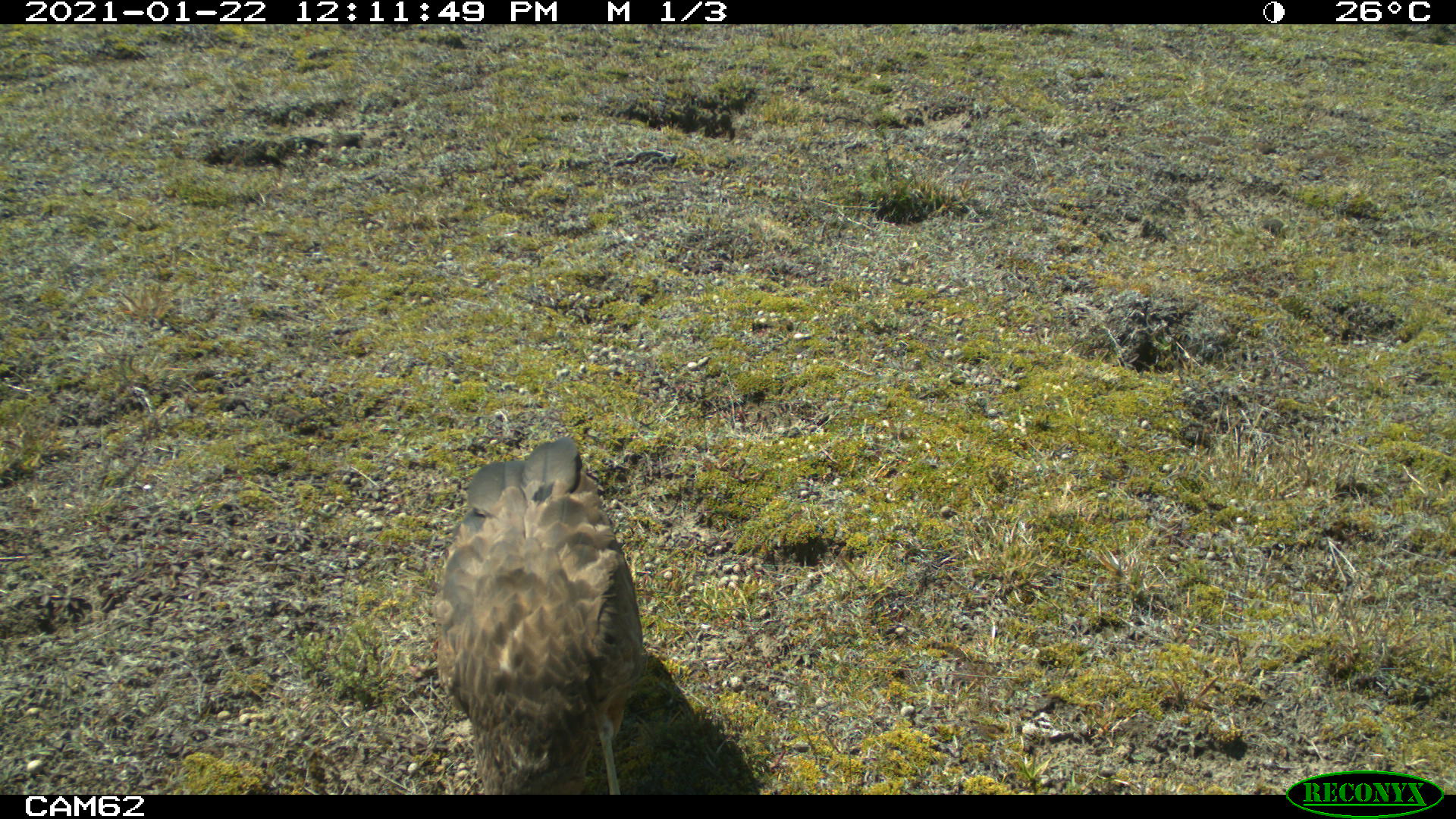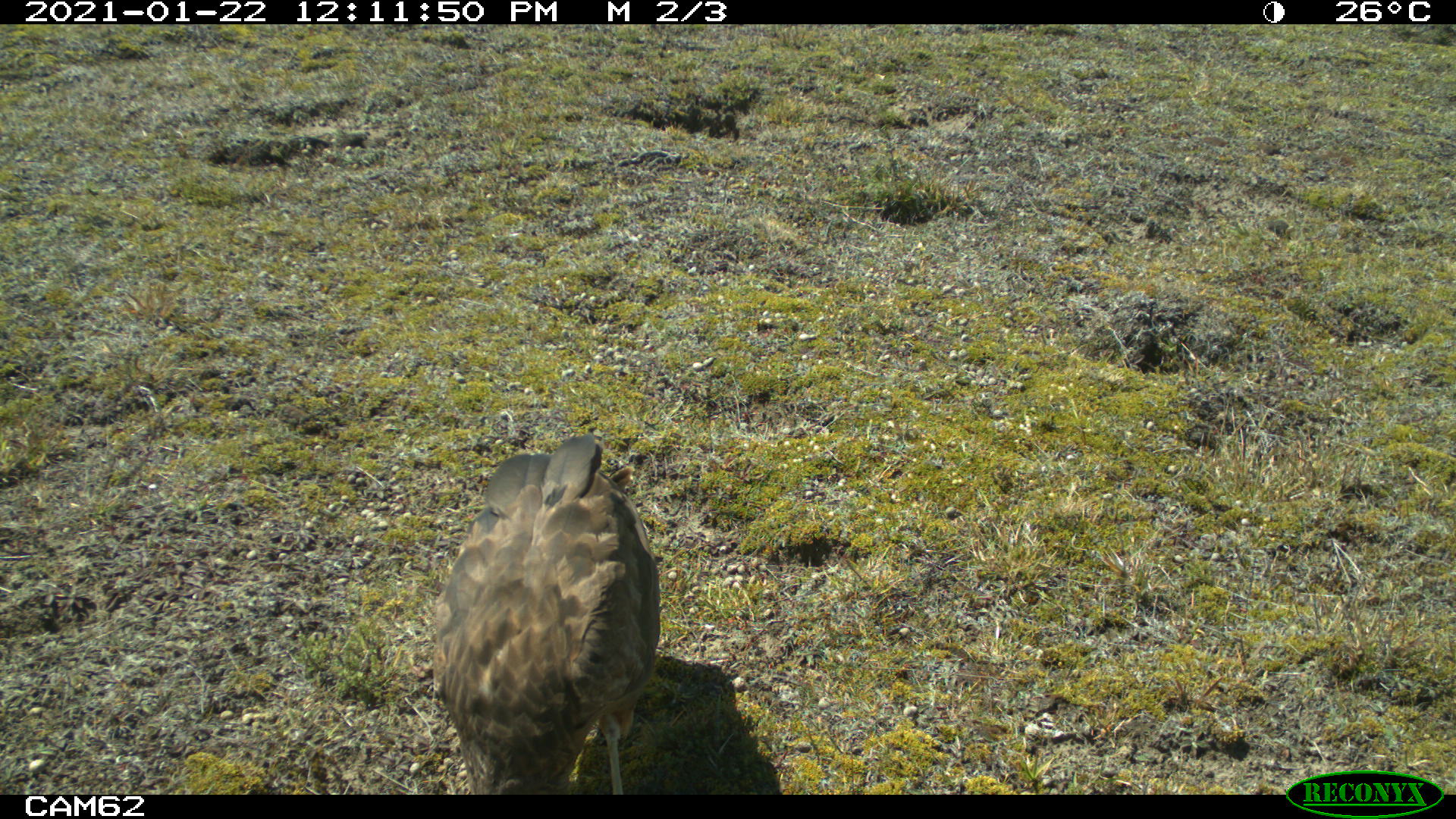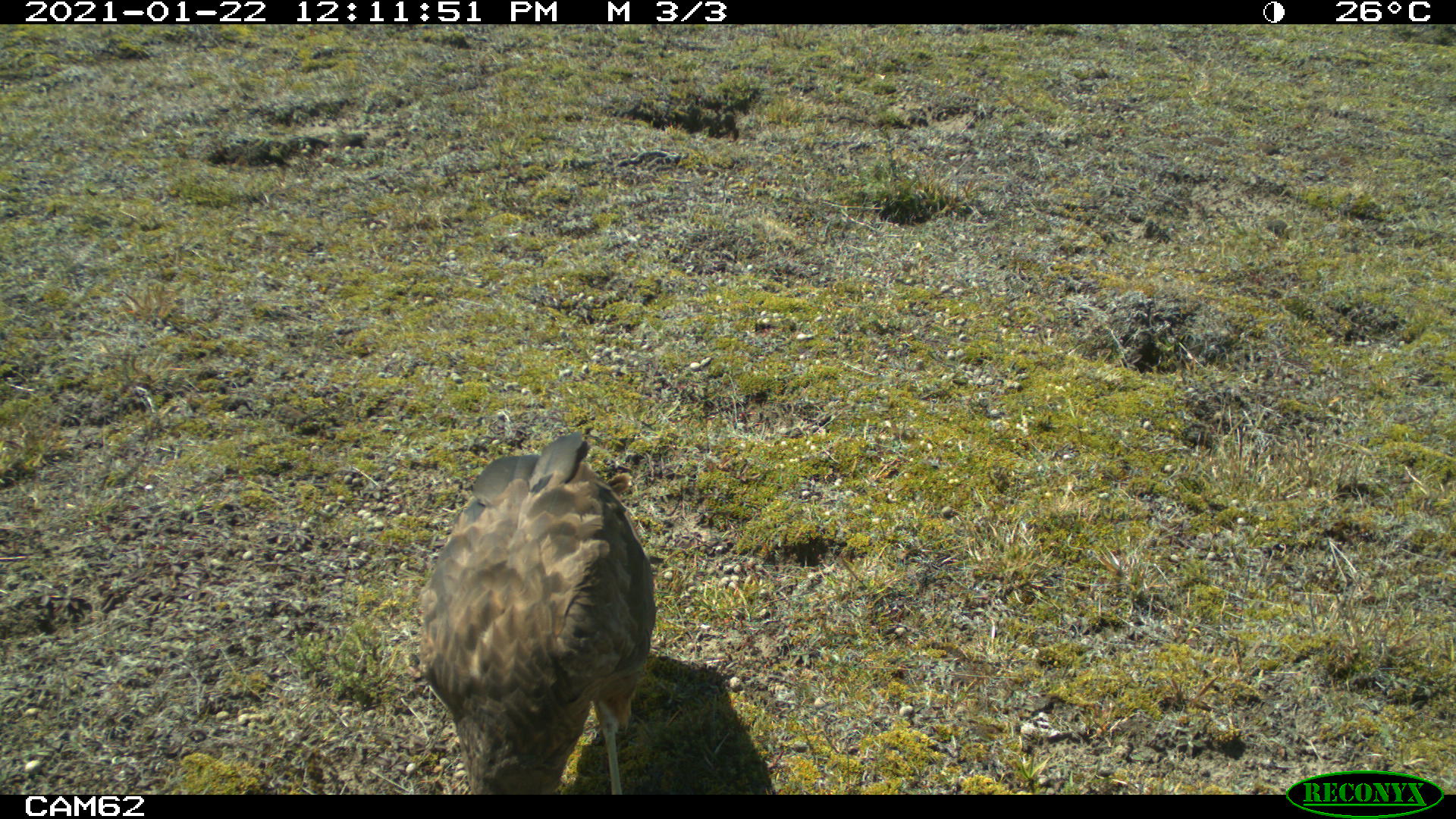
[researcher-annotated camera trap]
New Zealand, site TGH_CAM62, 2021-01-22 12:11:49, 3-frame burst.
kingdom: Animalia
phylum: Chordata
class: Aves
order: Accipitriformes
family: Accipitridae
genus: Circus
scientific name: Circus approximans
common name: swamp harrier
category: harrier